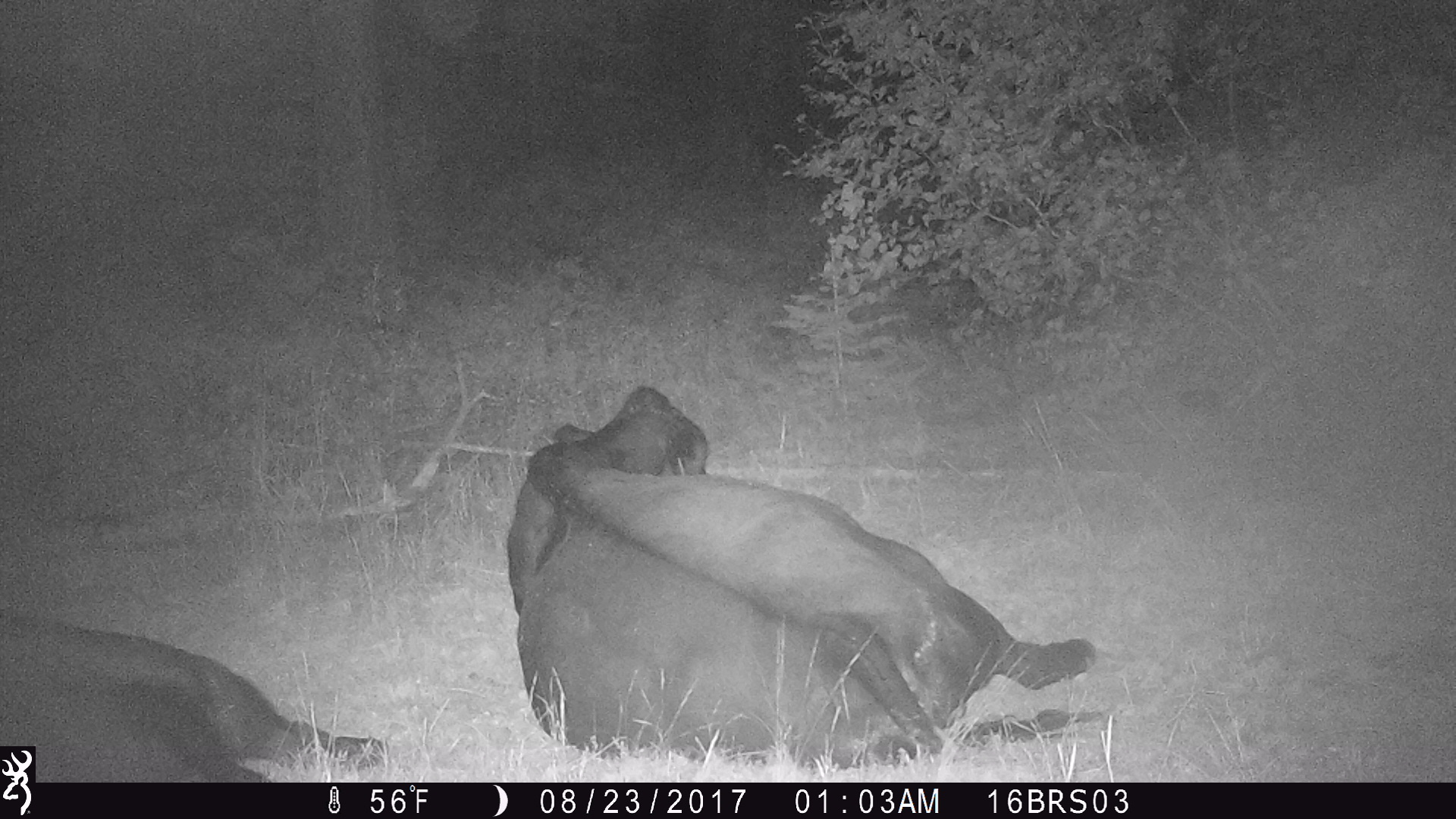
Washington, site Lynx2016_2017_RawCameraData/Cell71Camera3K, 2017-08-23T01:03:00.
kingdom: Animalia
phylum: Chordata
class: Mammalia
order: Artiodactyla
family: Bovidae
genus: Bos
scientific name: Bos taurus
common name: domestic cattle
Domestic cattle (Bos taurus). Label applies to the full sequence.